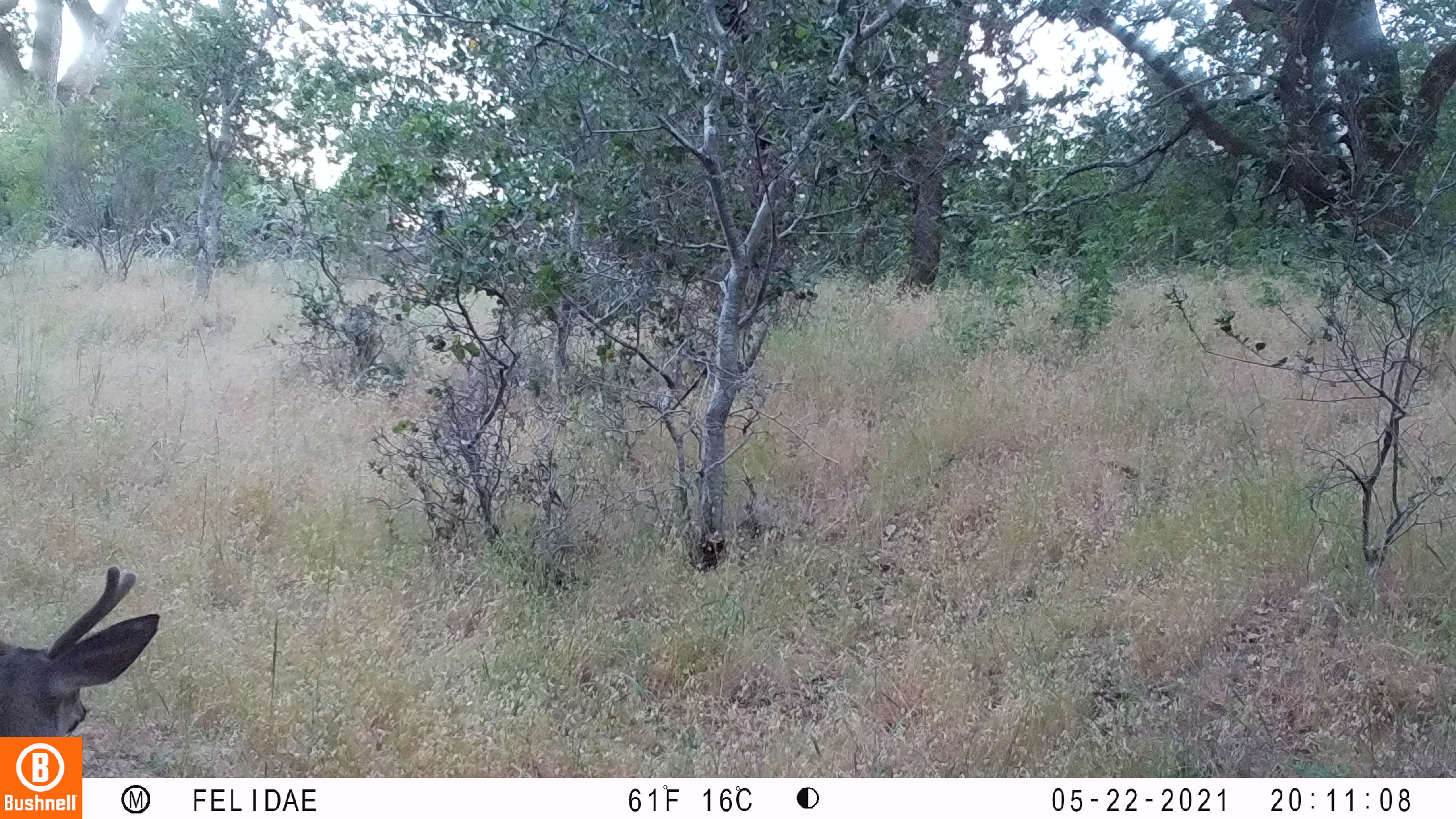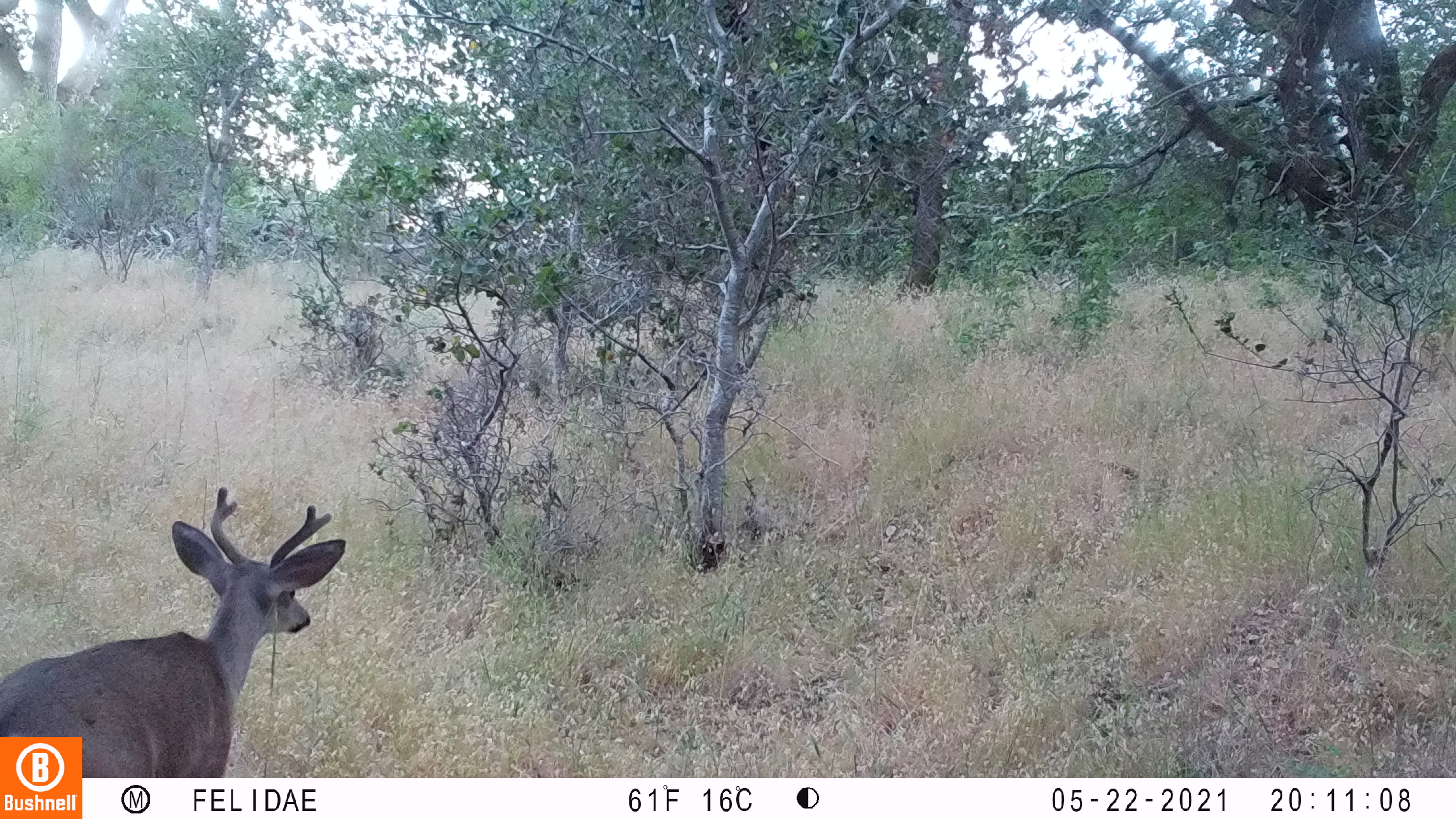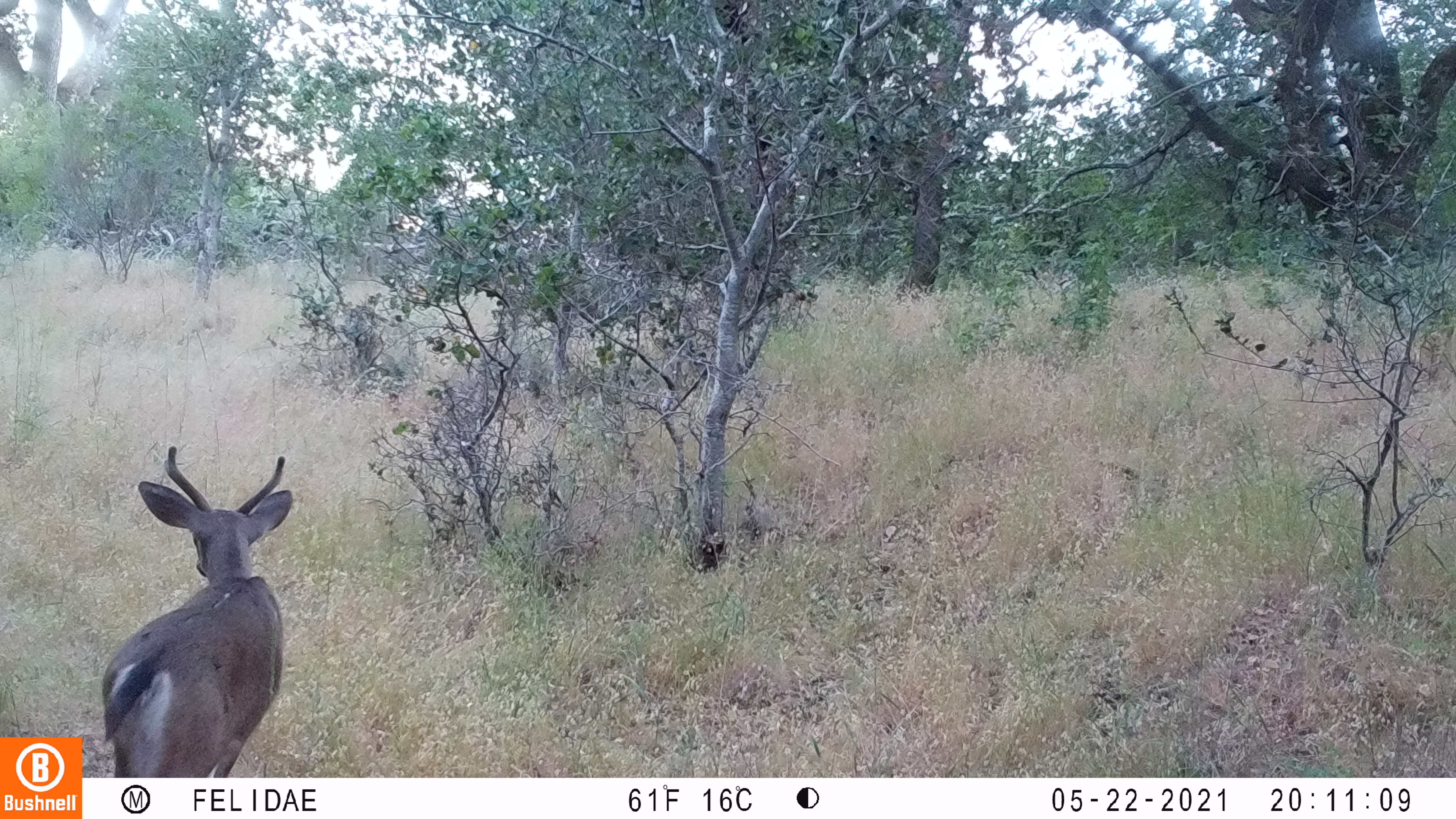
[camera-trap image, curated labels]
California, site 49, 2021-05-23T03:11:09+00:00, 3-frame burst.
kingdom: Animalia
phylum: Chordata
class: Mammalia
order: Artiodactyla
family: Cervidae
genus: Odocoileus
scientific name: Odocoileus hemionus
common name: mule deer